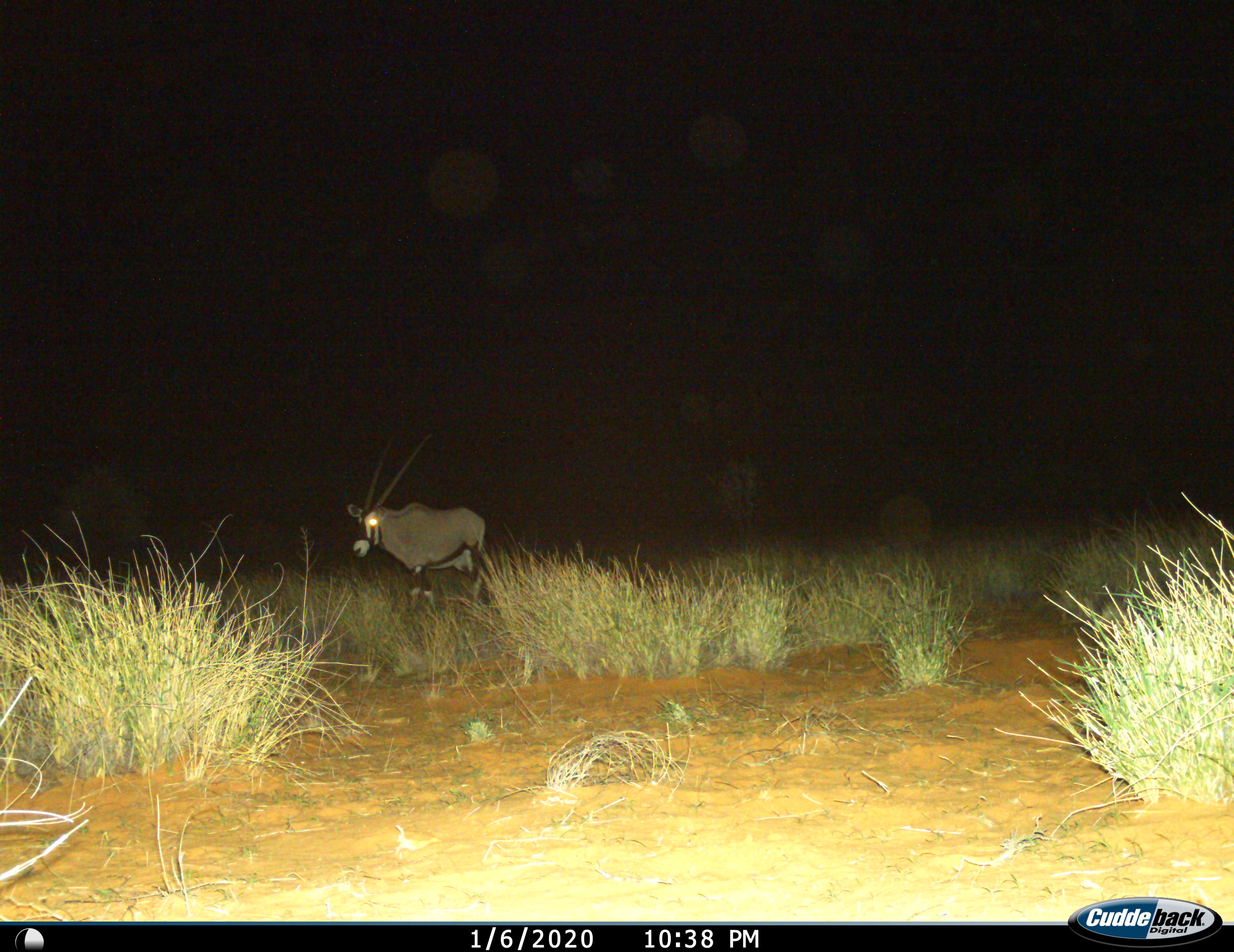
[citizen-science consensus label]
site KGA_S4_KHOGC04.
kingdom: Animalia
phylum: Chordata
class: Mammalia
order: Artiodactyla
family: Bovidae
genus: Oryx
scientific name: Oryx gazella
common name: gemsbok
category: oryx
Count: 1.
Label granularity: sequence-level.